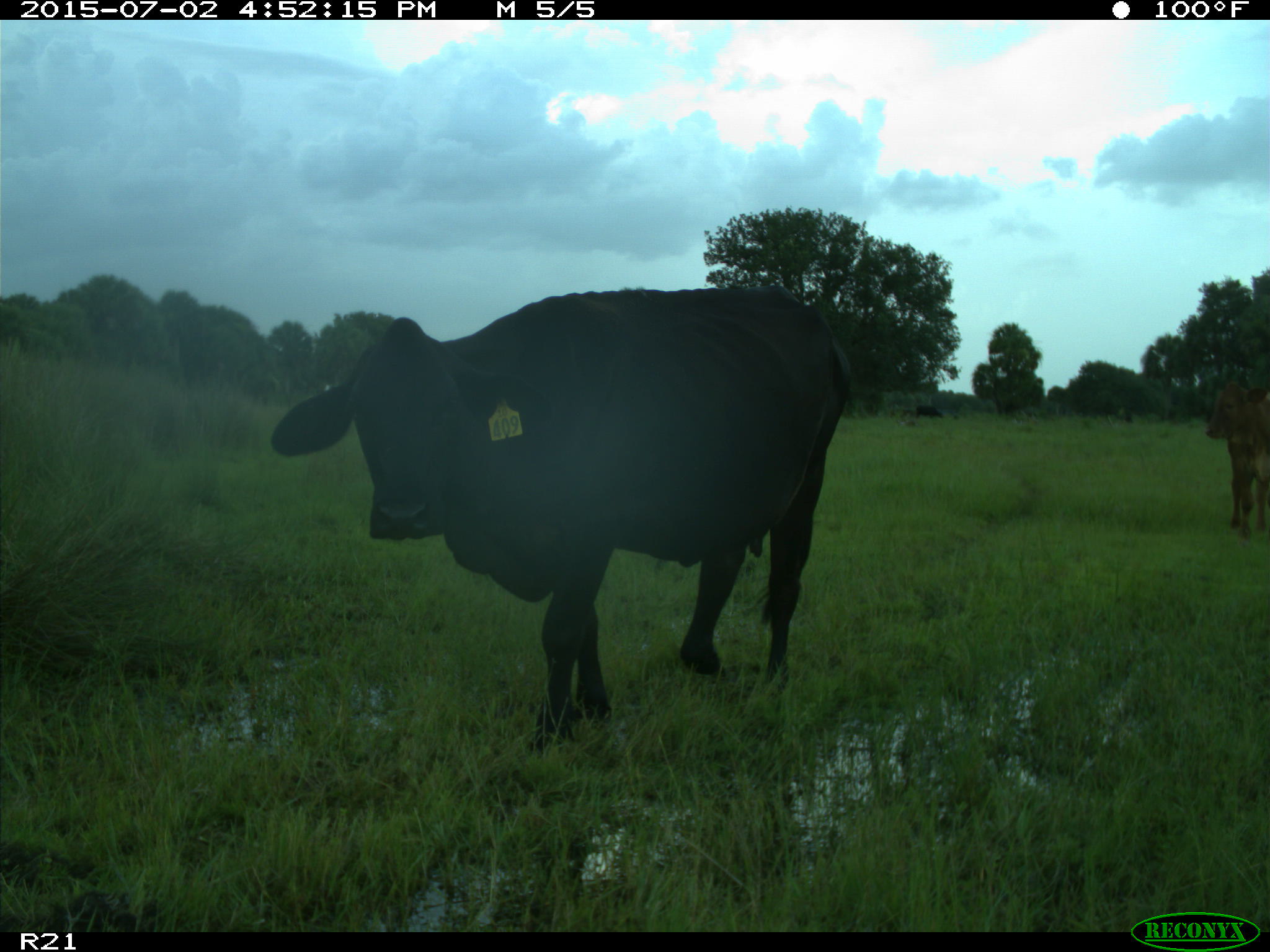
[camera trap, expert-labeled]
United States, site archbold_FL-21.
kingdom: Animalia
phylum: Chordata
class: Mammalia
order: Artiodactyla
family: Bovidae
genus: Bos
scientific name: Bos taurus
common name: domestic cow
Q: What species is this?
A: Bos taurus (domestic cow).